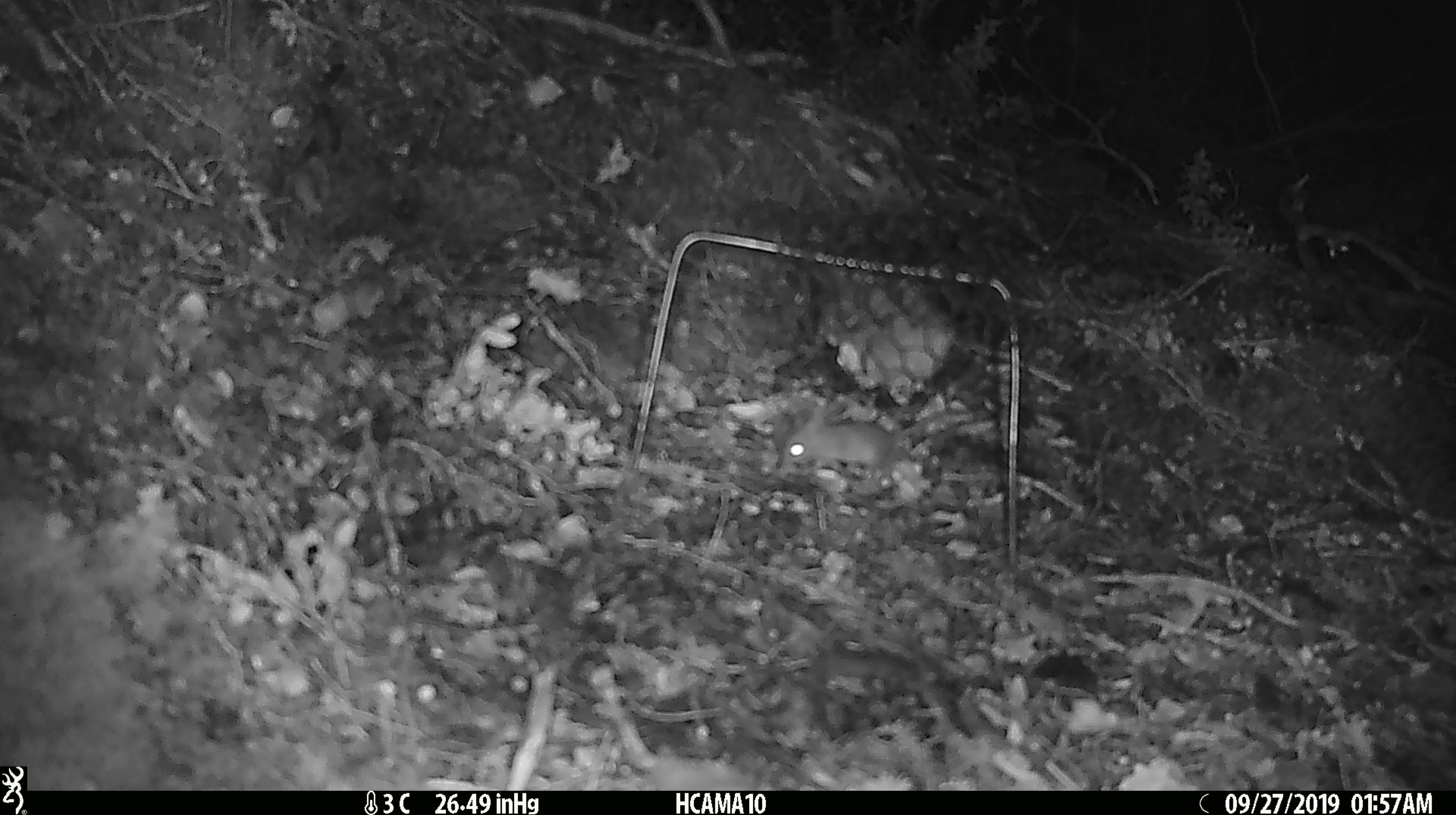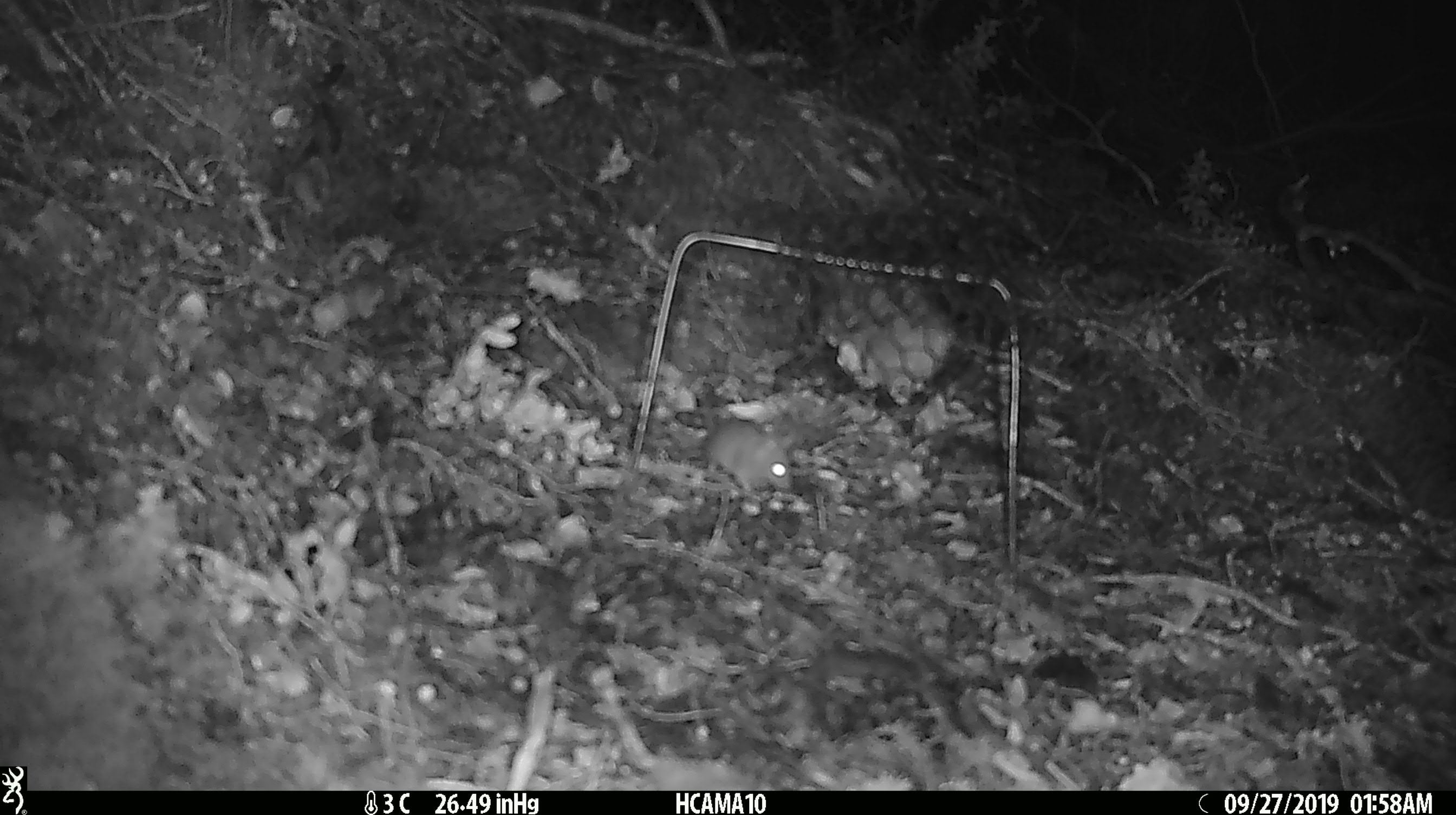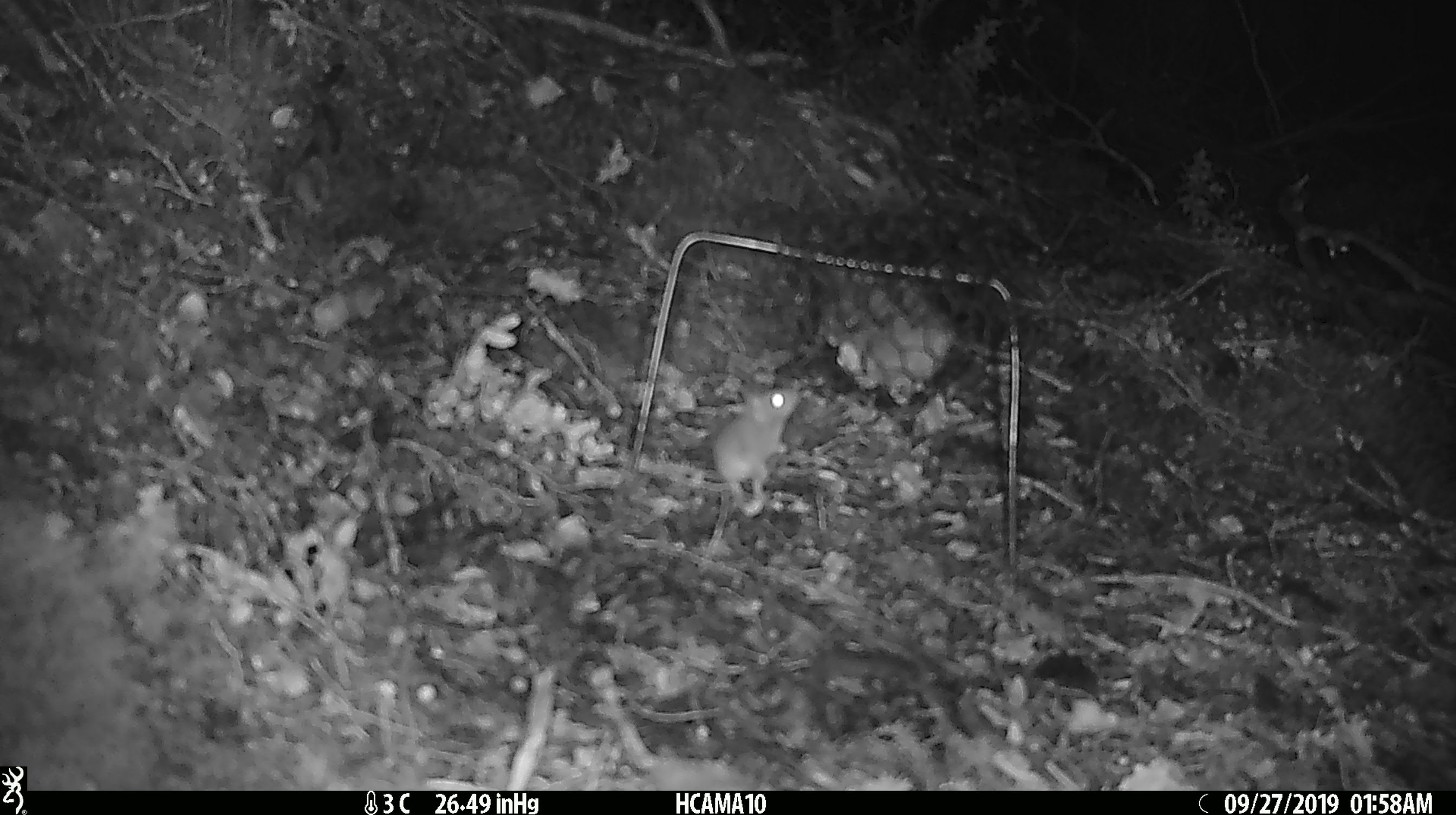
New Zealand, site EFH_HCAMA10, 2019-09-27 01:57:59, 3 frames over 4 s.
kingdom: Animalia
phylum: Chordata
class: Mammalia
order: Rodentia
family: Muridae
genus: Mus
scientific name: Mus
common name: mouse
Mouse (Mus).